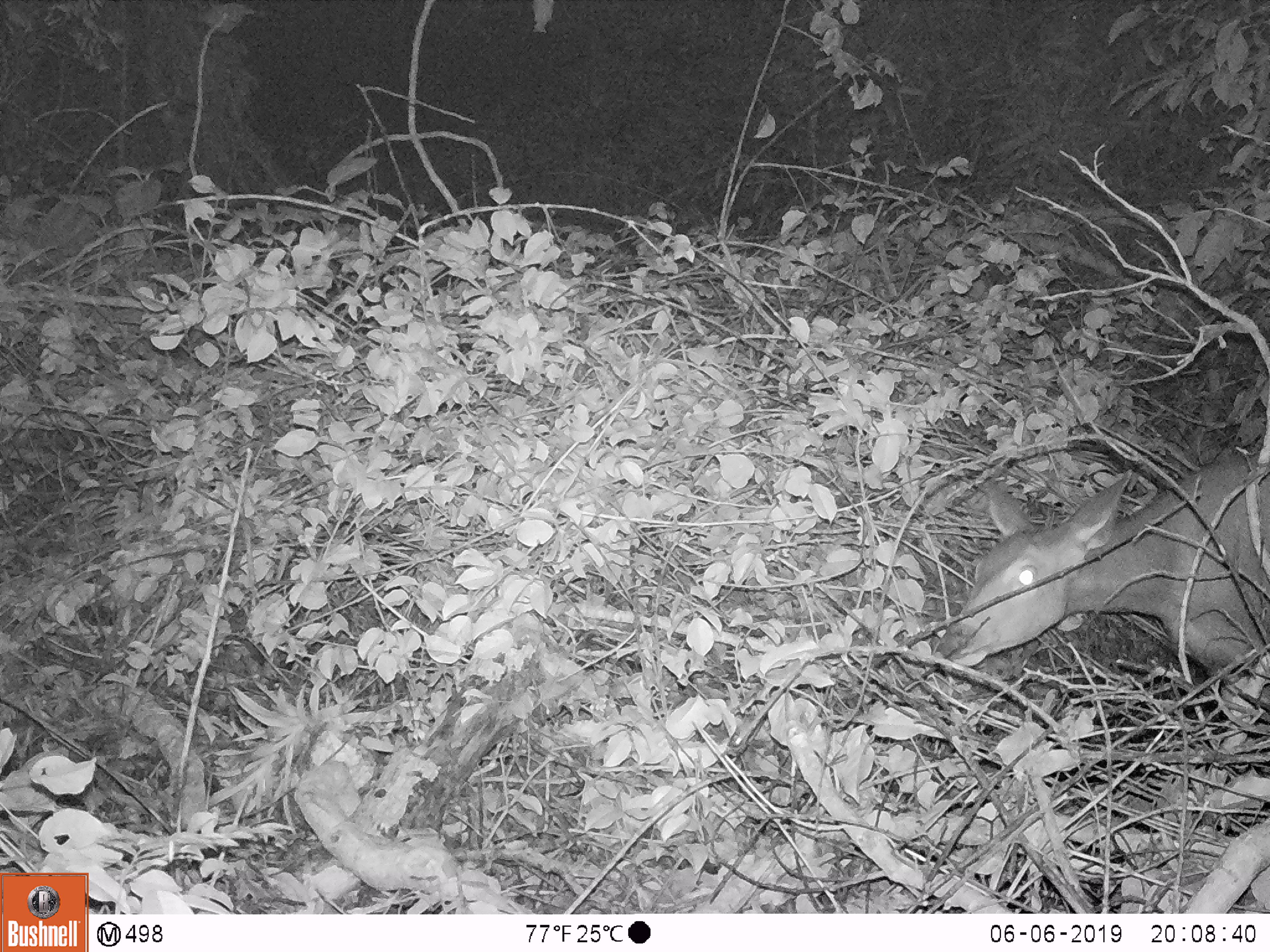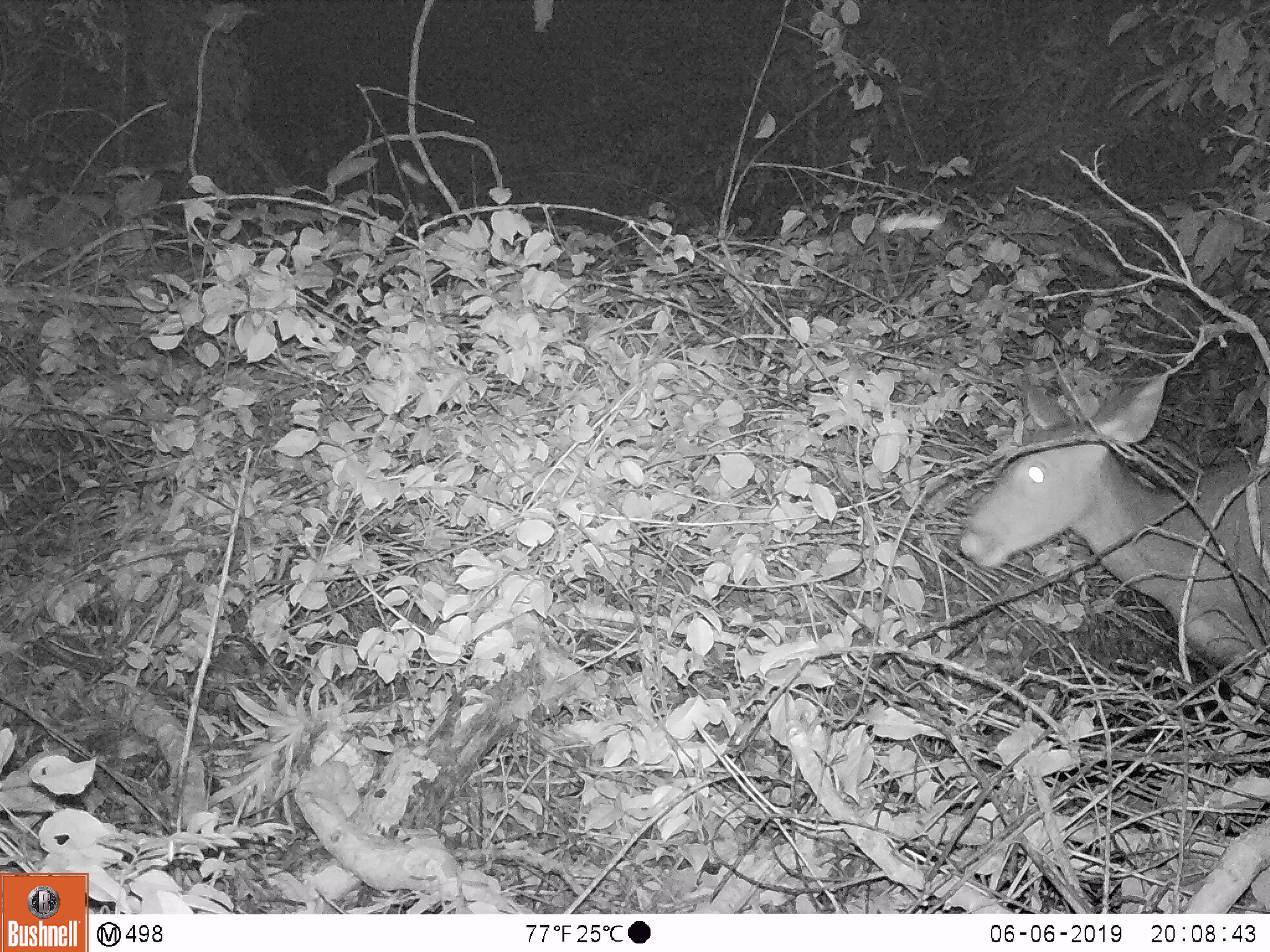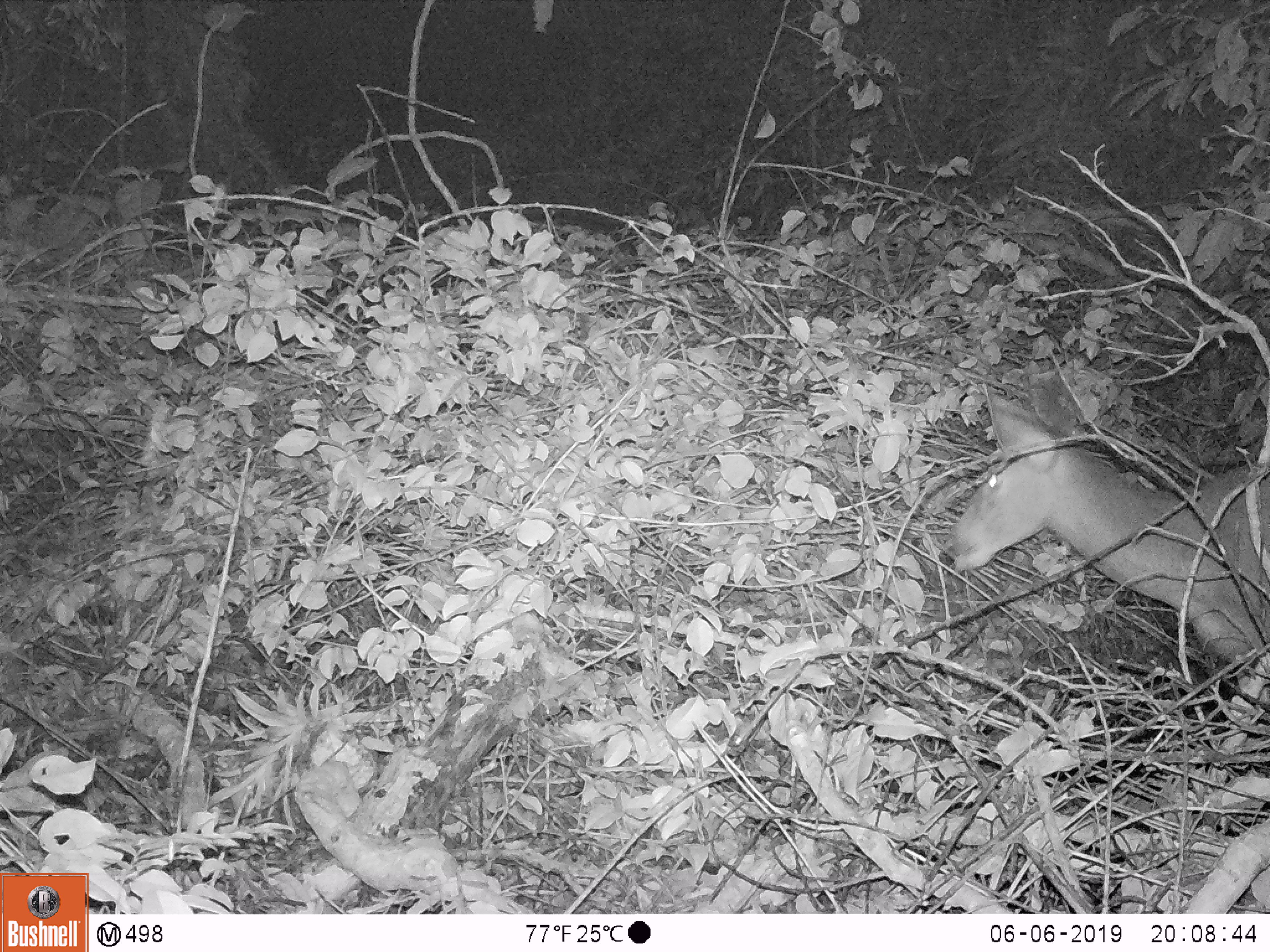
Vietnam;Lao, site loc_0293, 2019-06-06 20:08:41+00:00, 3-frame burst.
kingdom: Animalia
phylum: Chordata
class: Mammalia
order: Artiodactyla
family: Cervidae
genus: Rusa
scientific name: Rusa unicolor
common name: sambar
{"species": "sambar (Rusa unicolor)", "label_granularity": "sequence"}